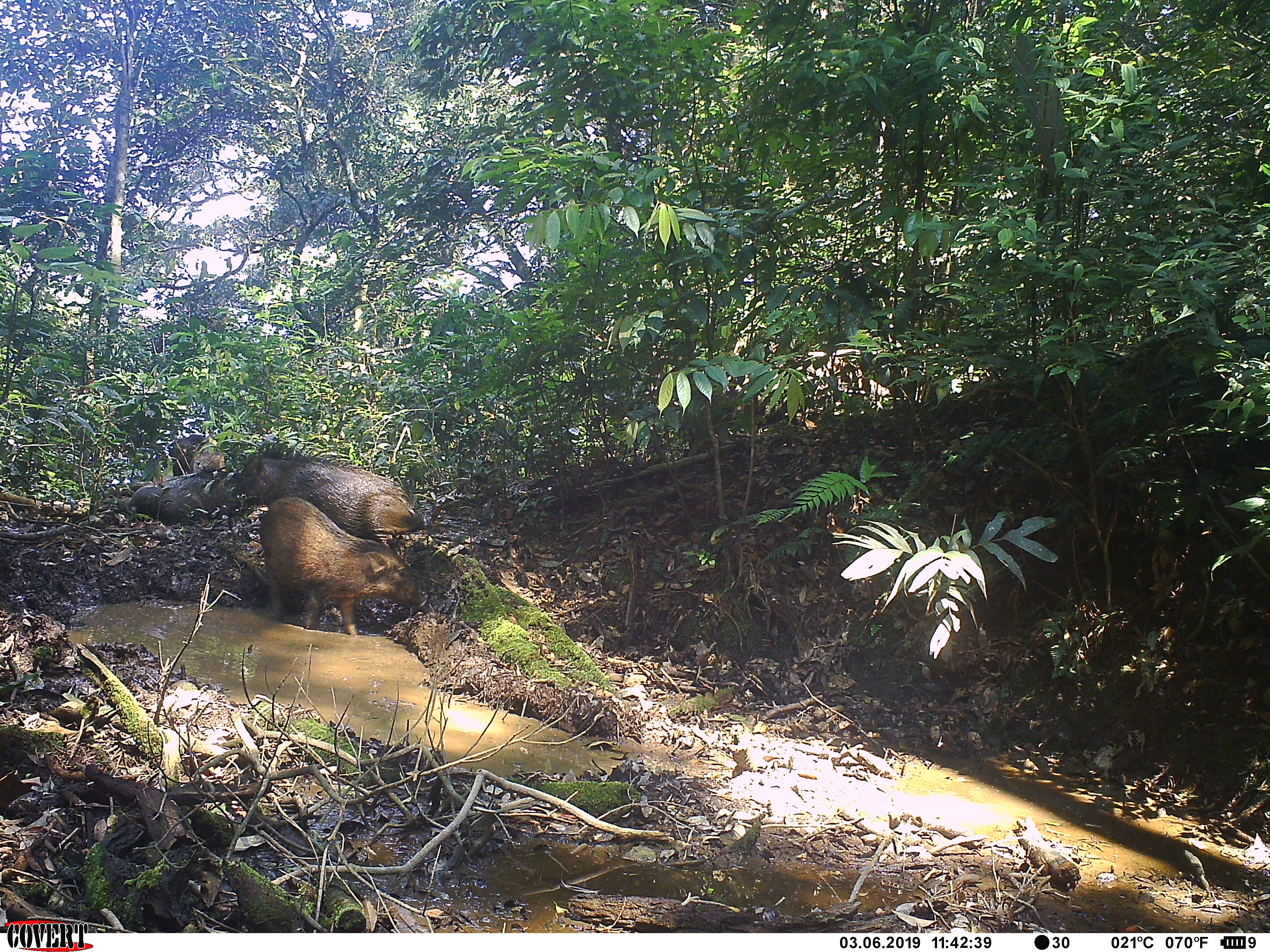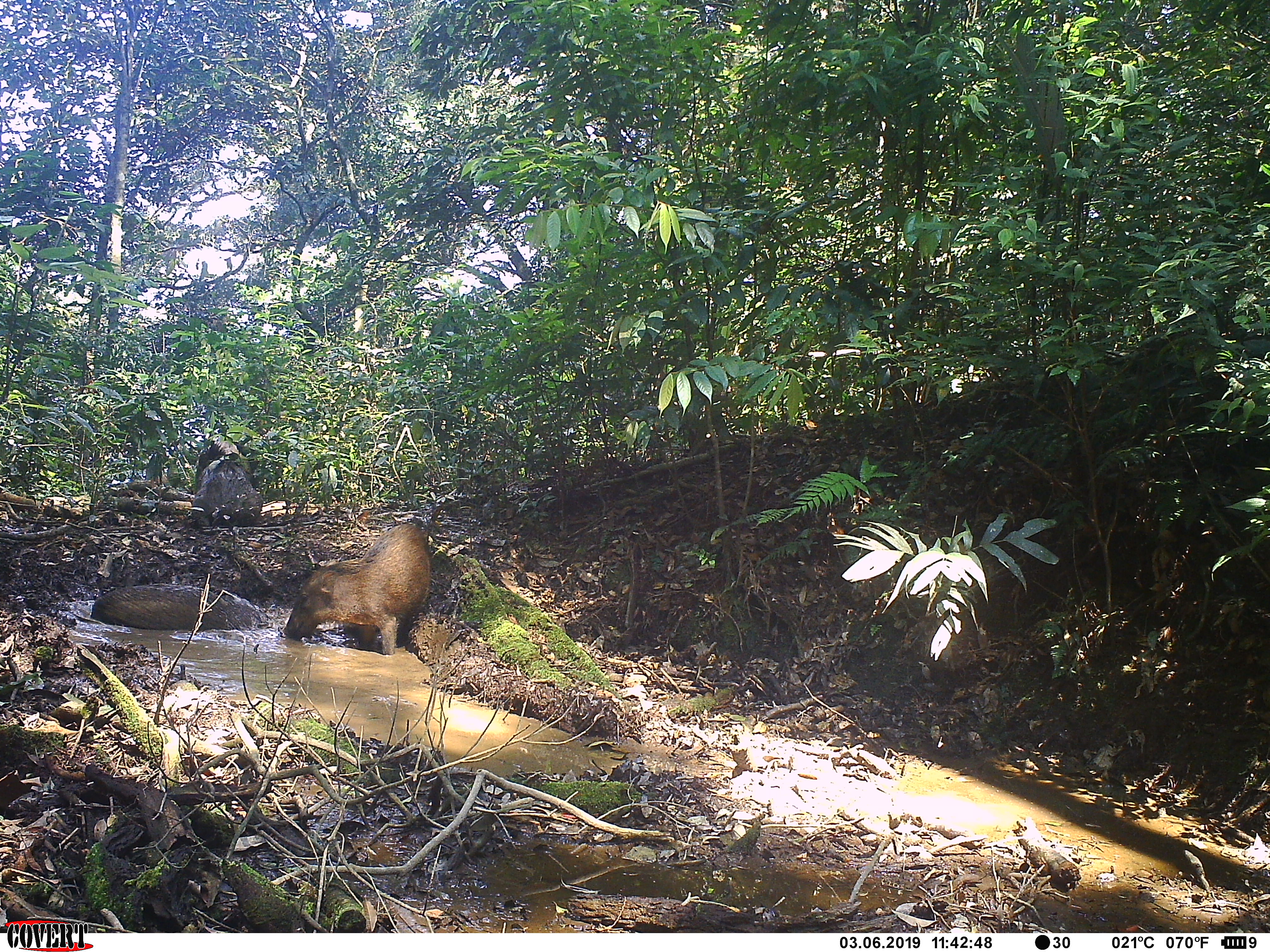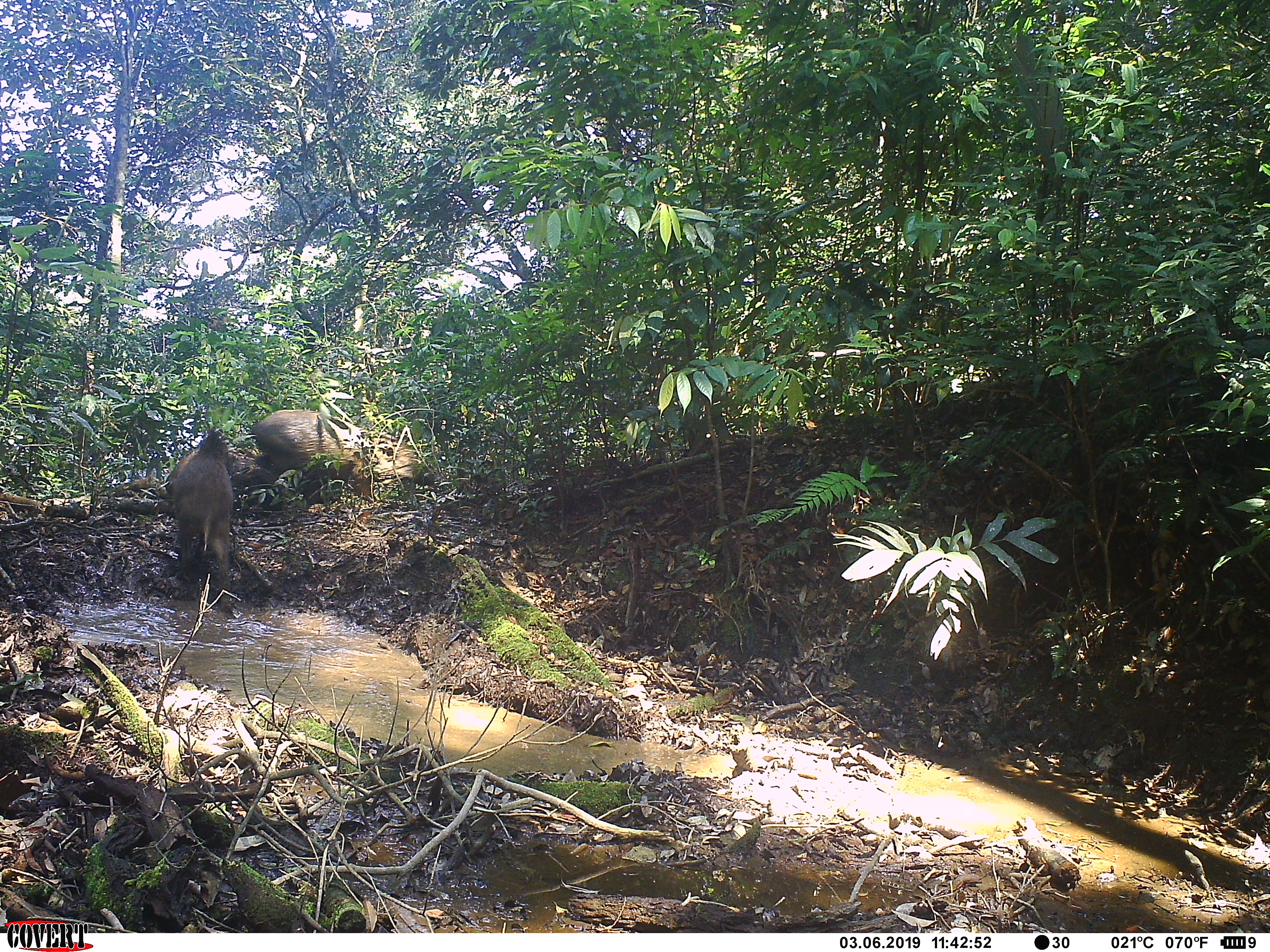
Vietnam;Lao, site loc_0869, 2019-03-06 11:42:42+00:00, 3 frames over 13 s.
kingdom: Animalia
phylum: Chordata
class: Mammalia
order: Artiodactyla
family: Suidae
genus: Sus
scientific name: Sus scrofa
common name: eurasian wild pig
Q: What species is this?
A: Eurasian wild pig (Sus scrofa).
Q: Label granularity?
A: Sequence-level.